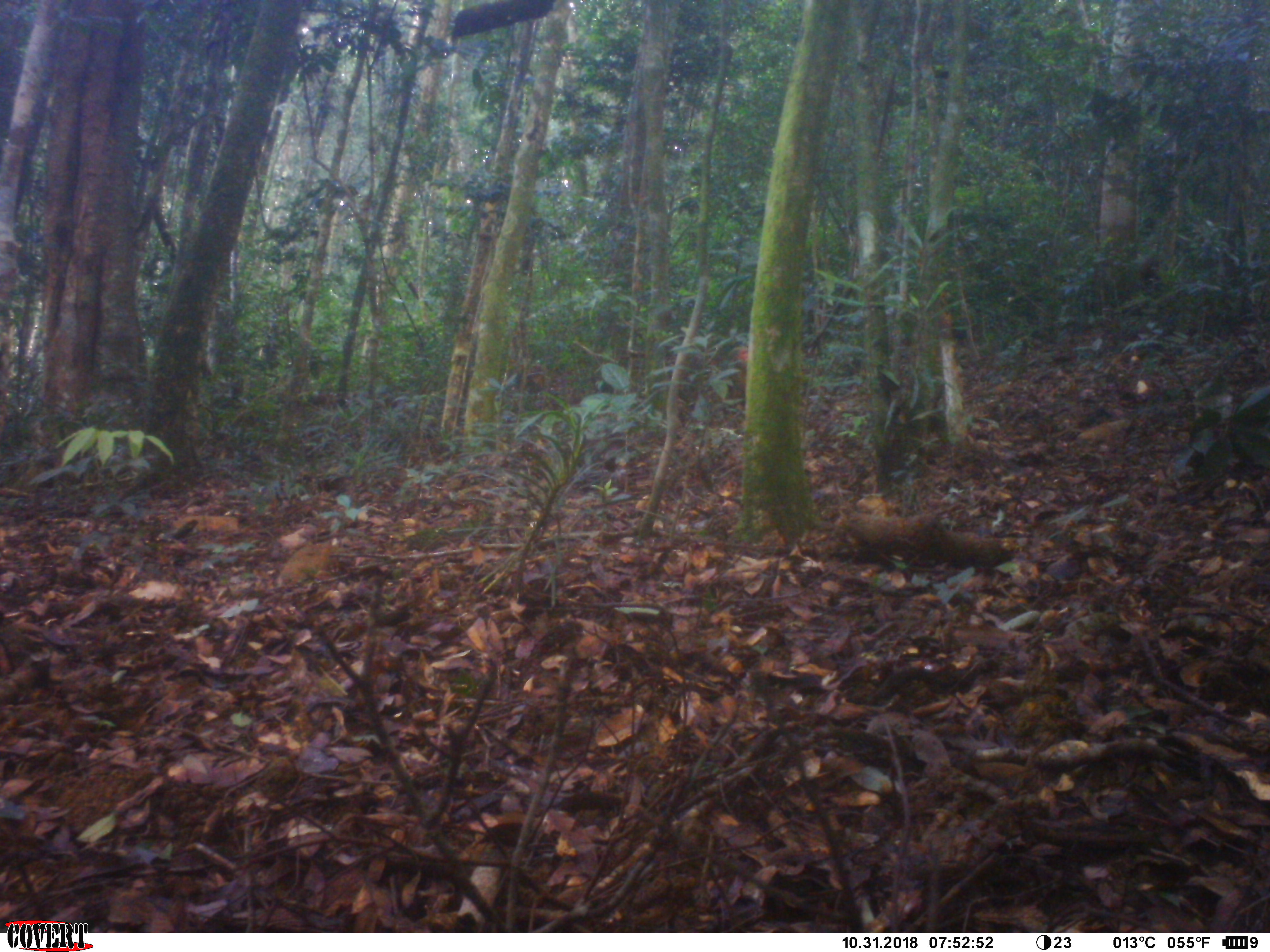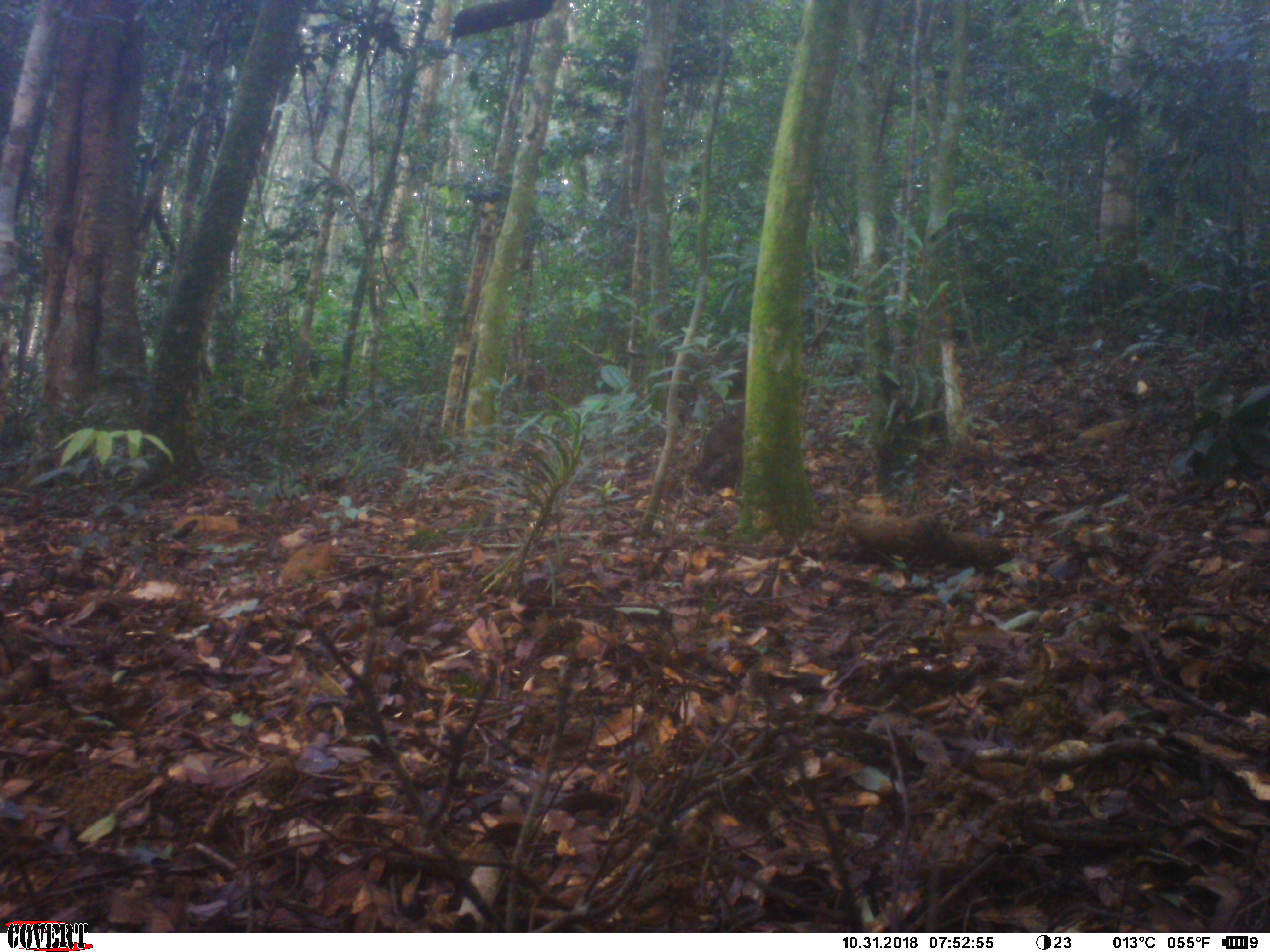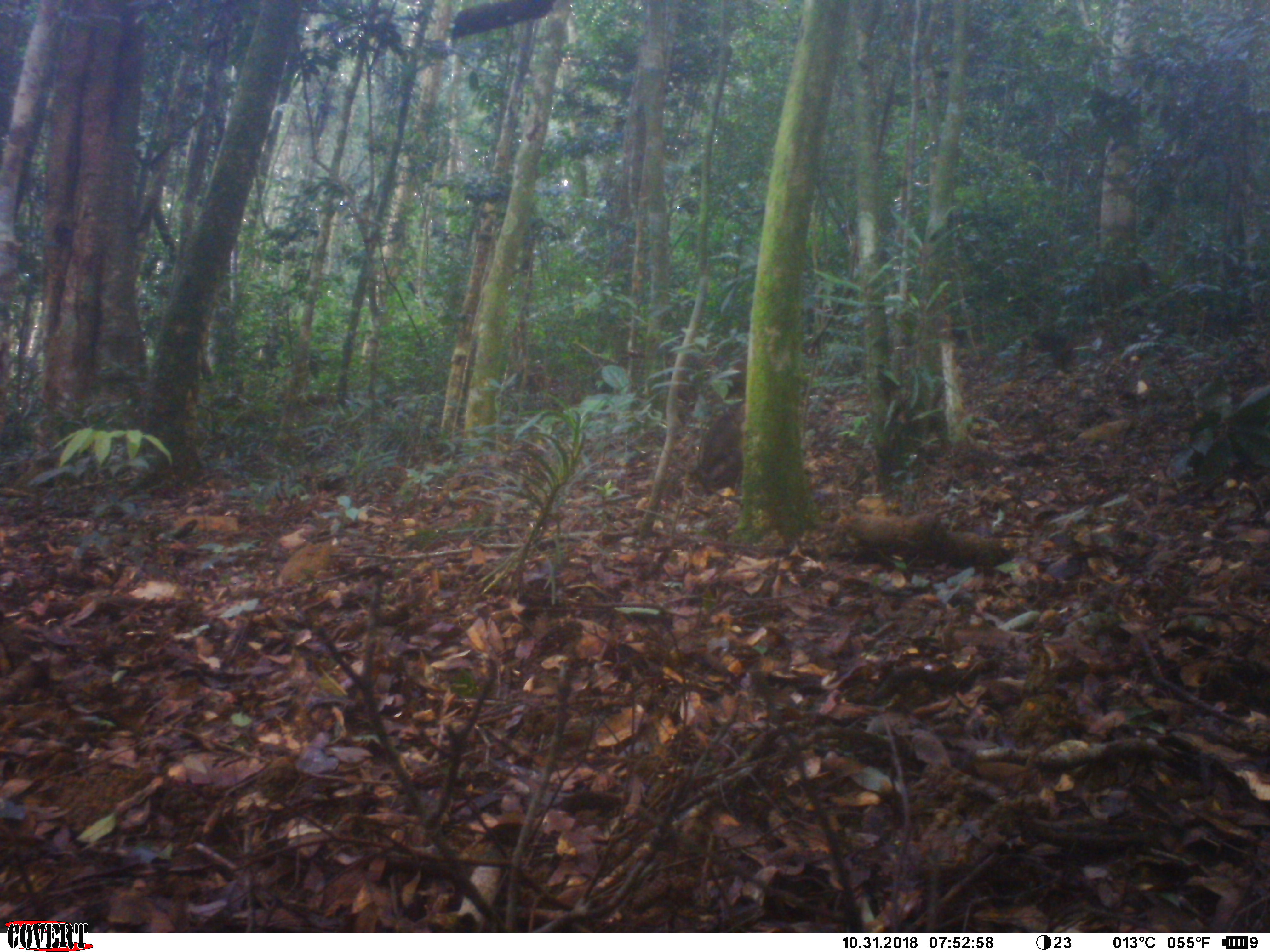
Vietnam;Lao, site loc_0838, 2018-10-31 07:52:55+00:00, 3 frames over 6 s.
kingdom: Animalia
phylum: Chordata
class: Mammalia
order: Primates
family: Cercopithecidae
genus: Macaca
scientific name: Macaca arctoides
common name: stump-tailed macaque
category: stump tailed macaque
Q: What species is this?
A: Stump tailed macaque (stump-tailed macaque) (Macaca arctoides).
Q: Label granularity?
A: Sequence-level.